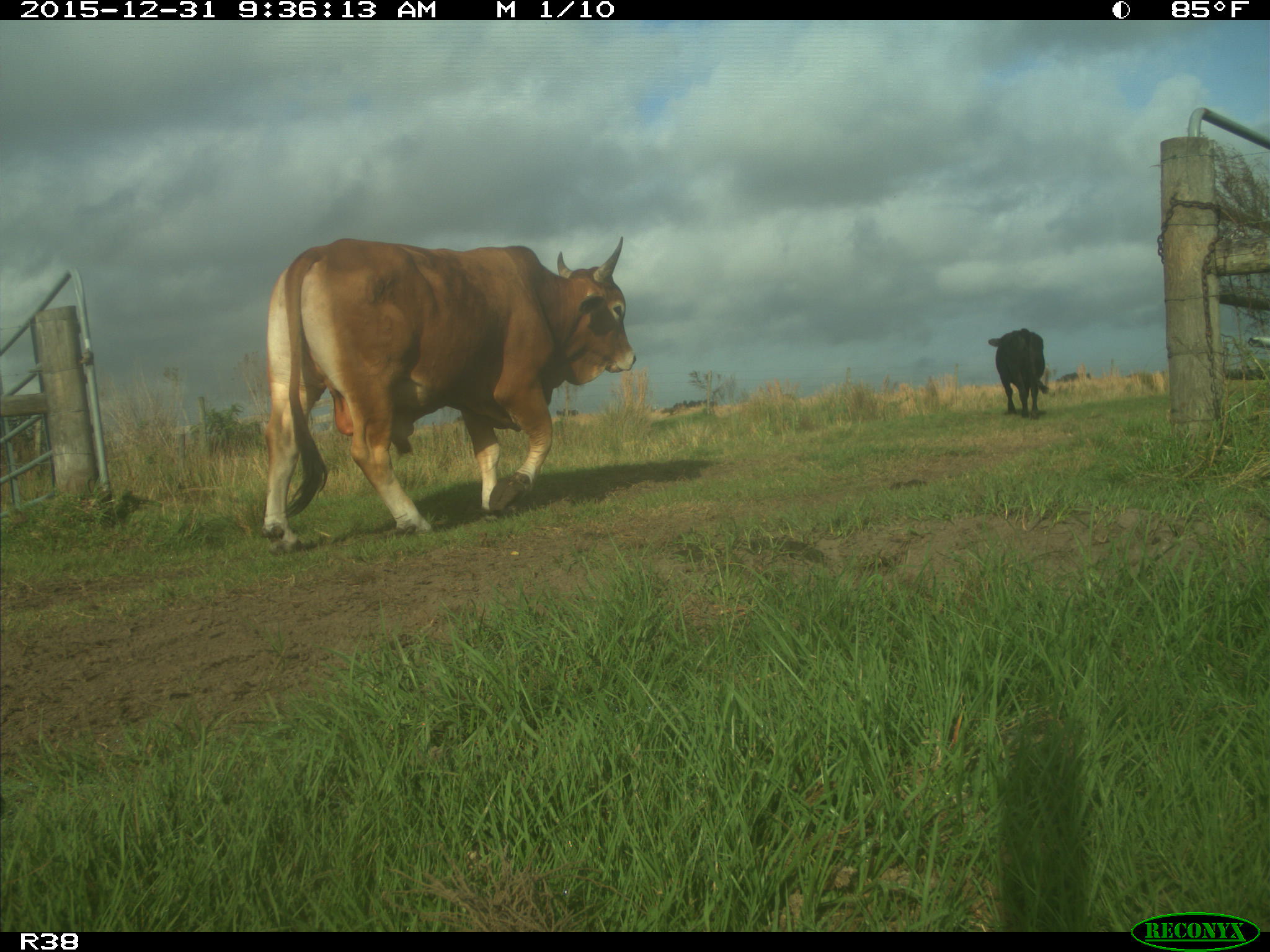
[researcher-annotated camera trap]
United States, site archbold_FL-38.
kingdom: Animalia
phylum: Chordata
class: Mammalia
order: Artiodactyla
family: Bovidae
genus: Bos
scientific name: Bos taurus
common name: domestic cow